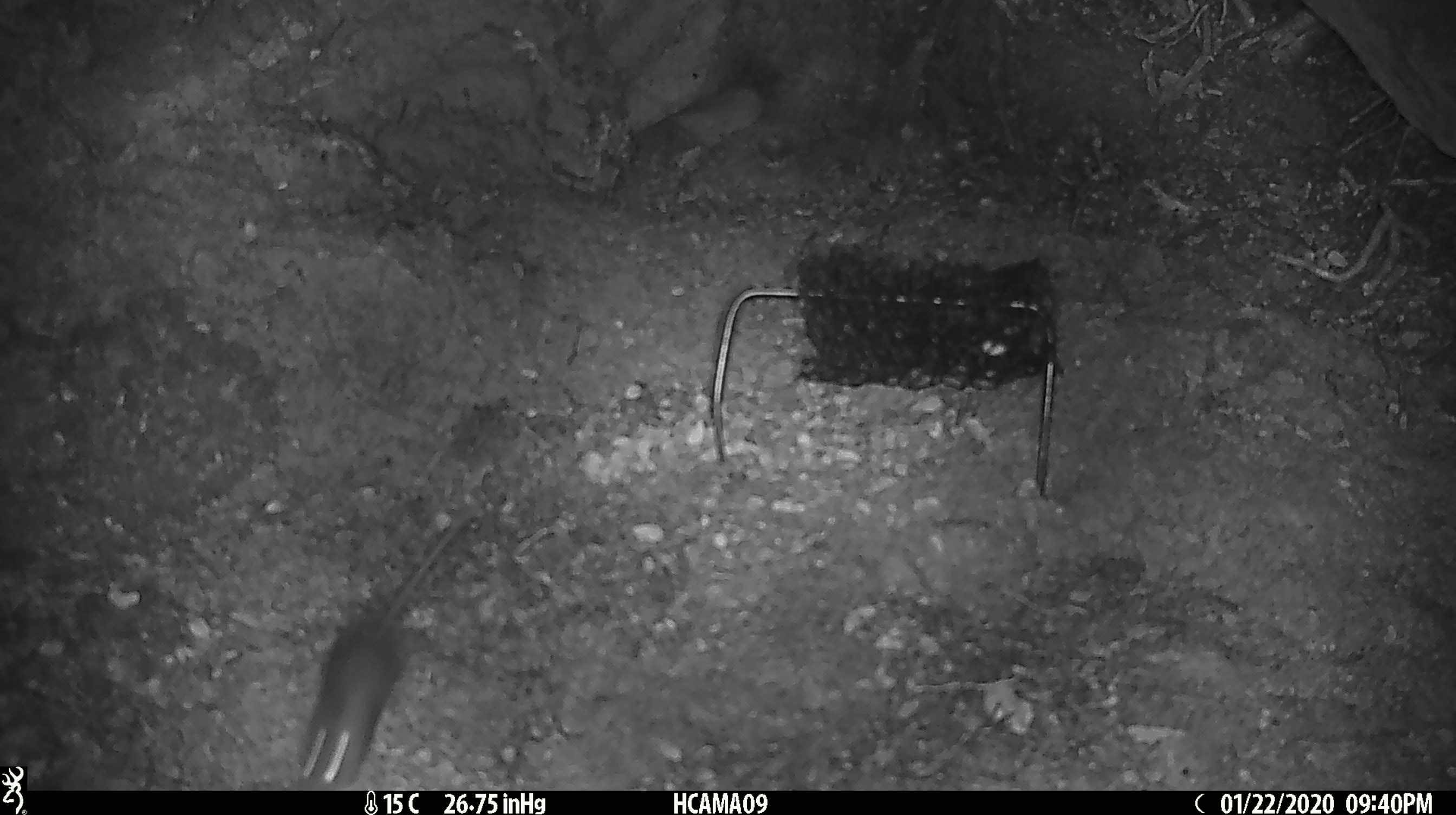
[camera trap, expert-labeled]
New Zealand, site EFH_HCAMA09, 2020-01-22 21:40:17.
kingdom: Animalia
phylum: Chordata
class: Mammalia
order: Rodentia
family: Muridae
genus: Mus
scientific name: Mus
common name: mouse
Mouse (Mus).